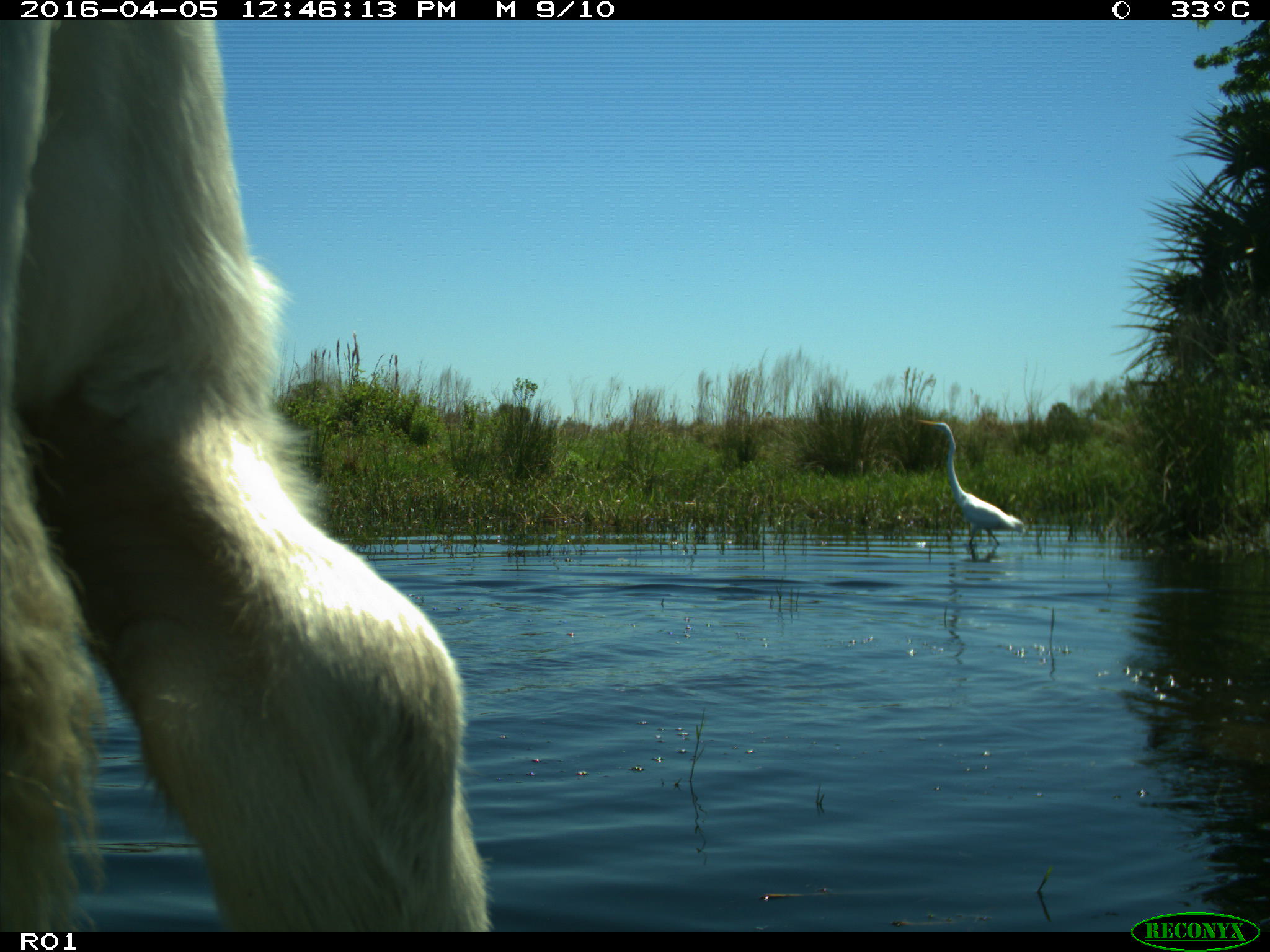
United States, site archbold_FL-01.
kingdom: Animalia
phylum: Chordata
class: Mammalia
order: Artiodactyla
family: Bovidae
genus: Bos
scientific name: Bos taurus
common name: domestic cow